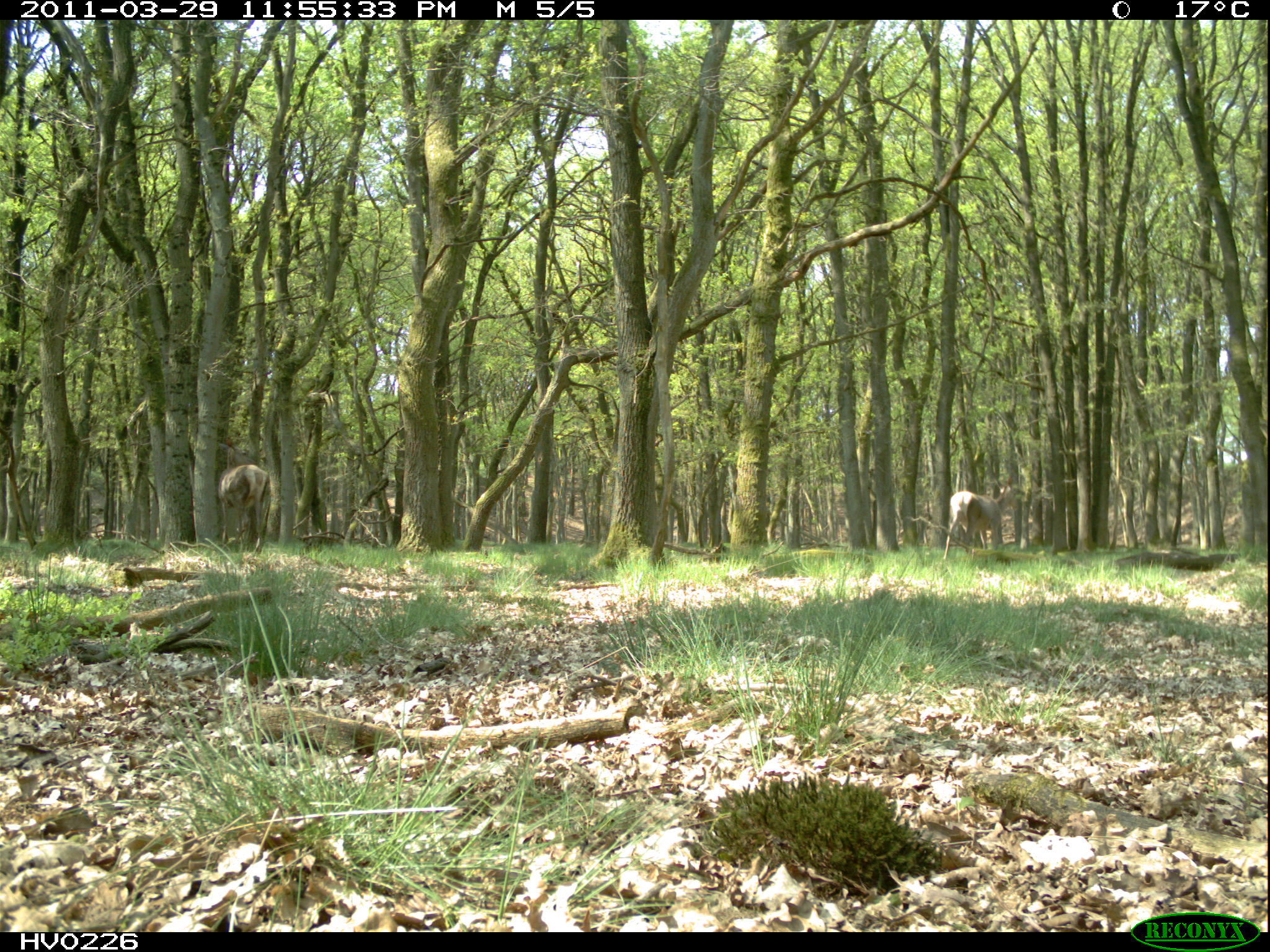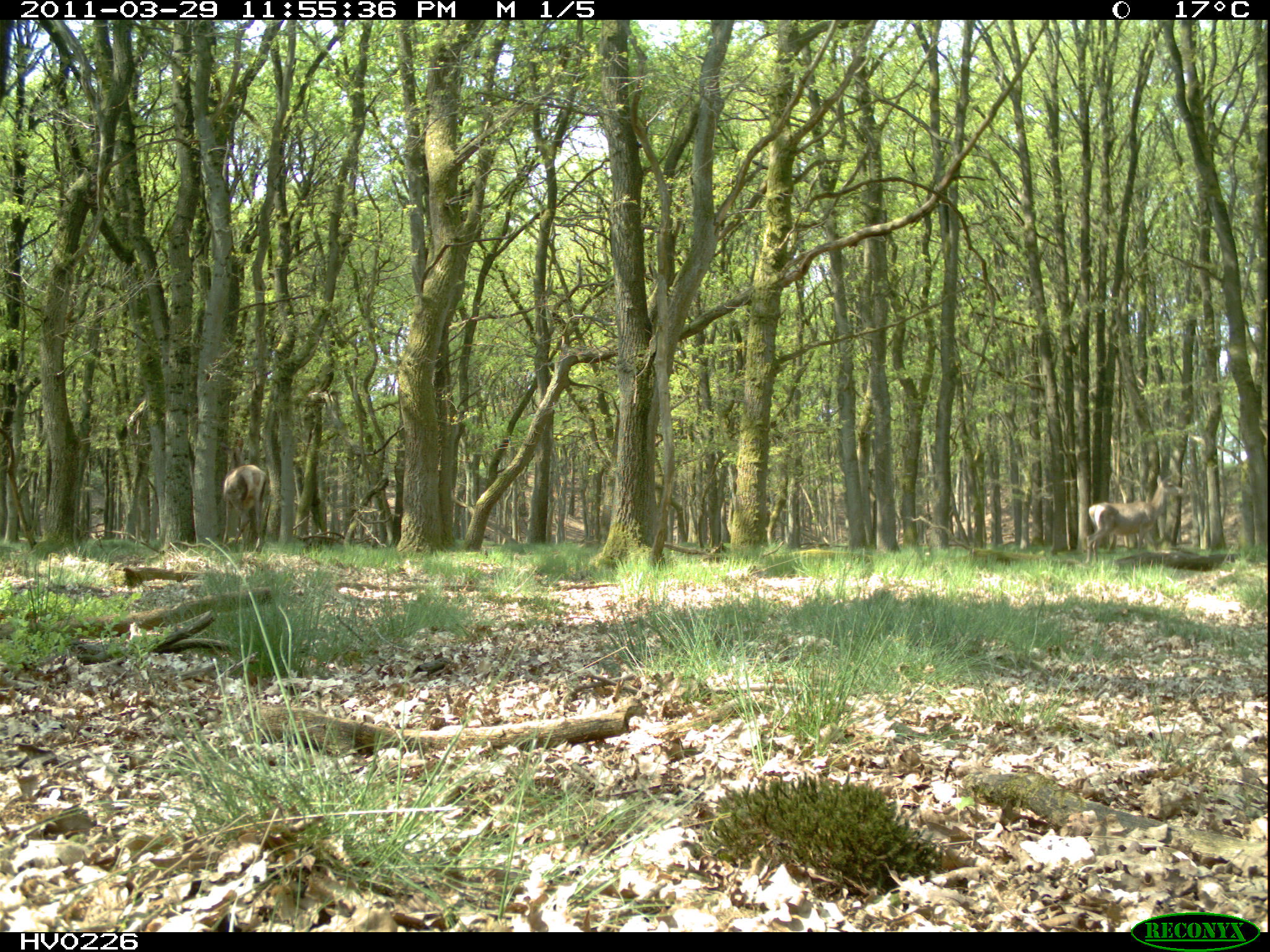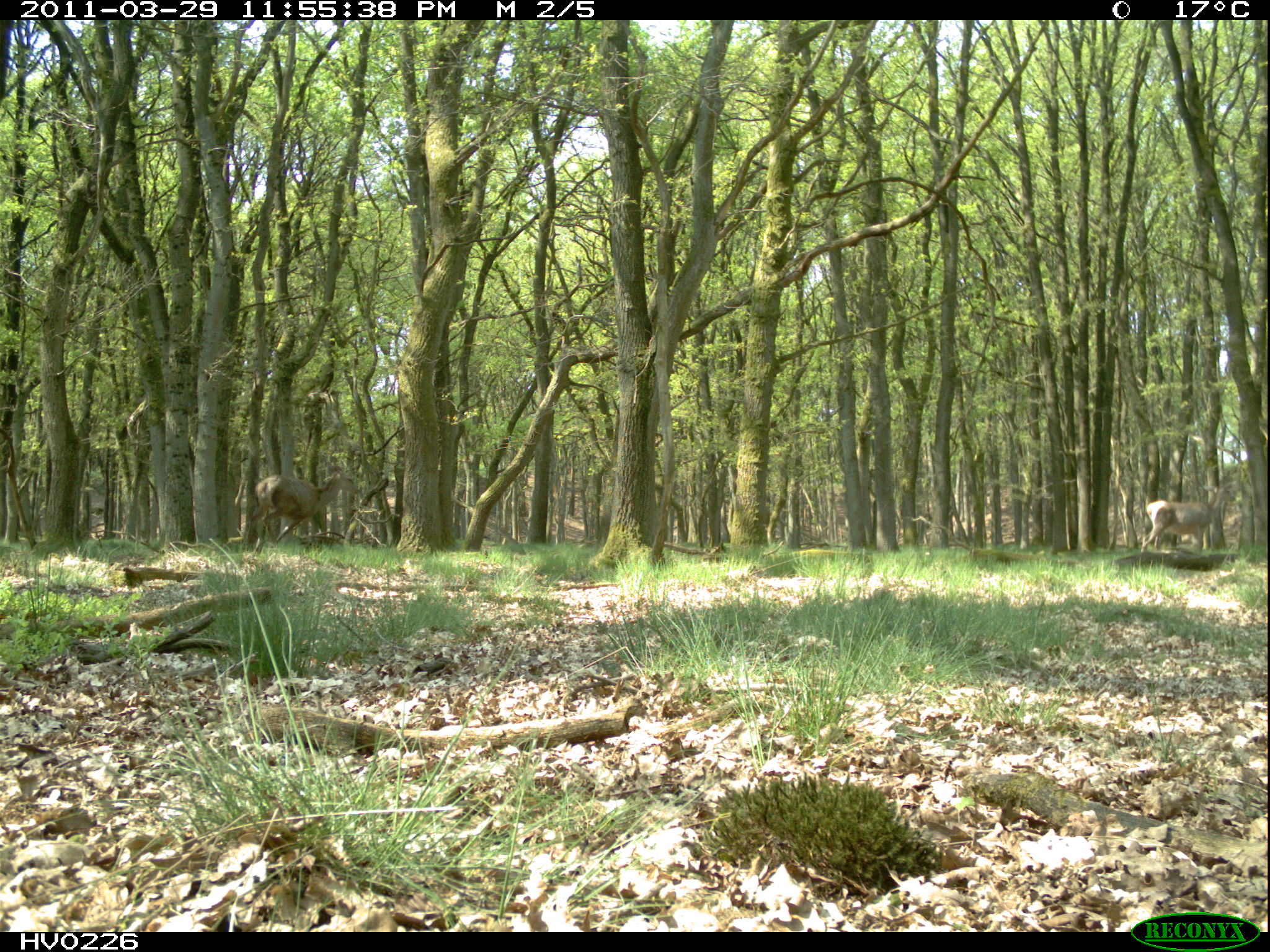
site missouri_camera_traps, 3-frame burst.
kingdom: Animalia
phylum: Chordata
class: Mammalia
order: Artiodactyla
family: Cervidae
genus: Cervus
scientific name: Cervus elaphus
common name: red deer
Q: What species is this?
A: Red deer (Cervus elaphus).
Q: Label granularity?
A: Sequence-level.